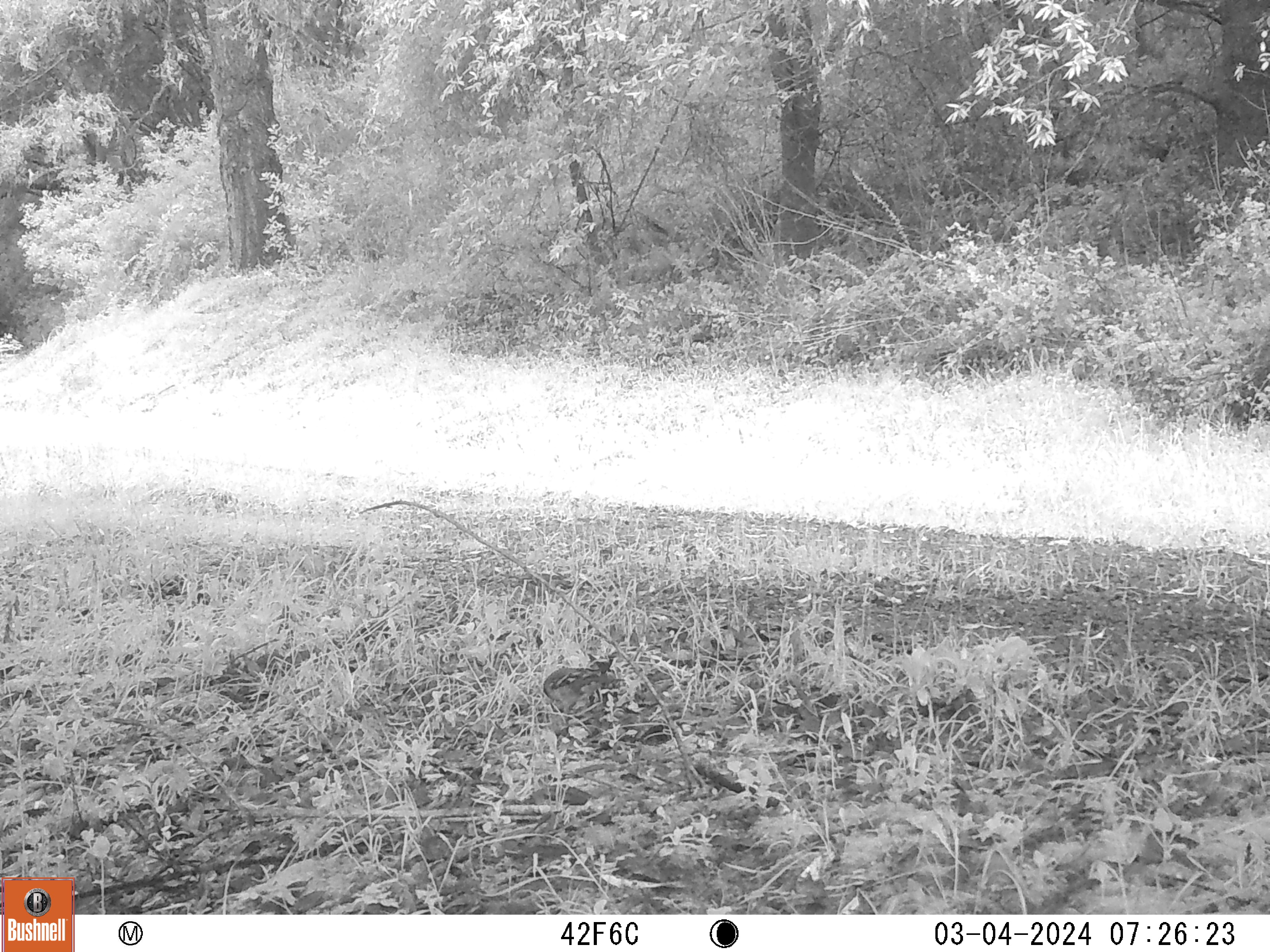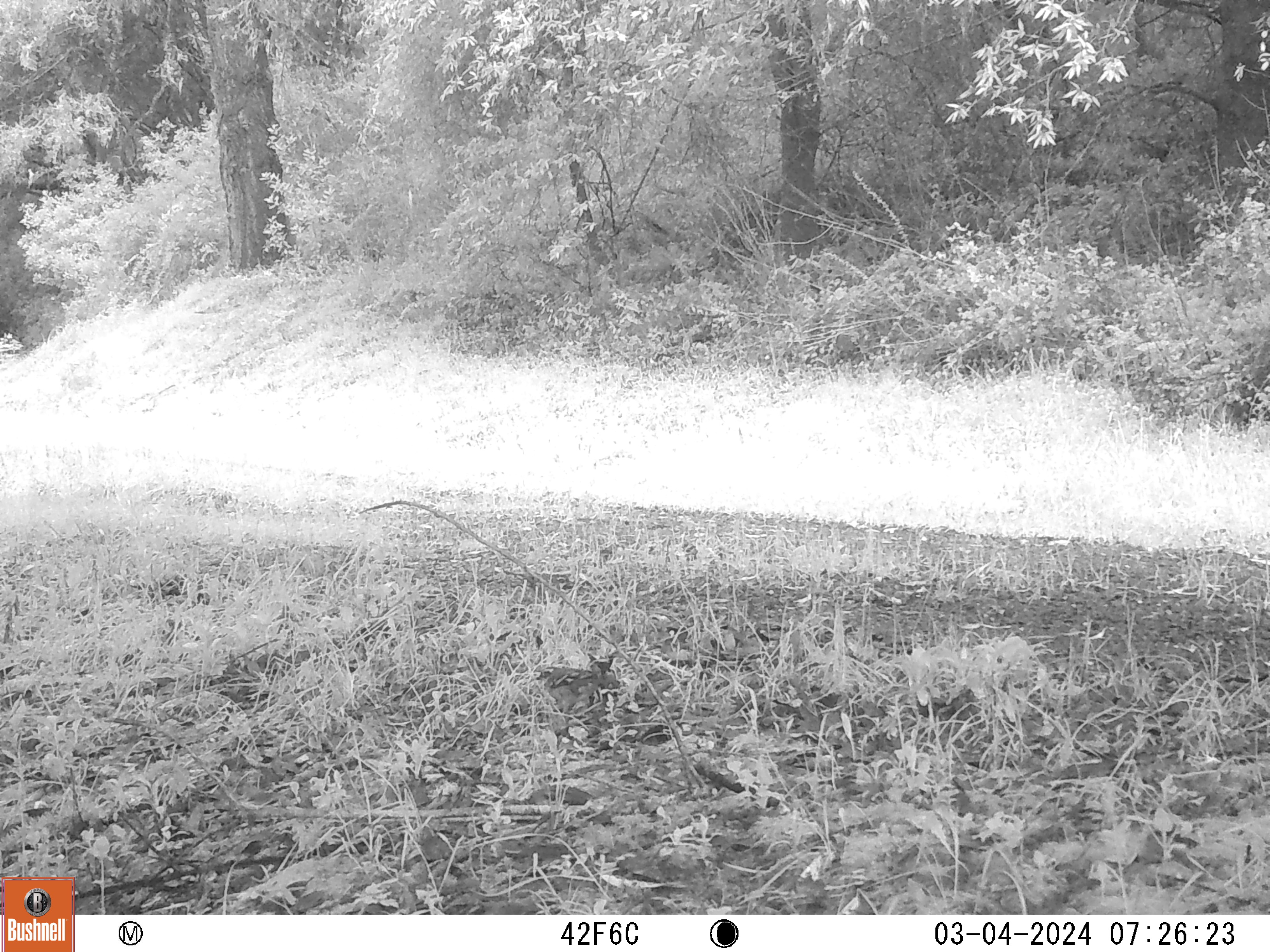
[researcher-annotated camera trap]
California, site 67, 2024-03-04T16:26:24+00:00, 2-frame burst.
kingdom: Animalia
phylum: Chordata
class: Aves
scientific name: Aves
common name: bird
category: unknown bird